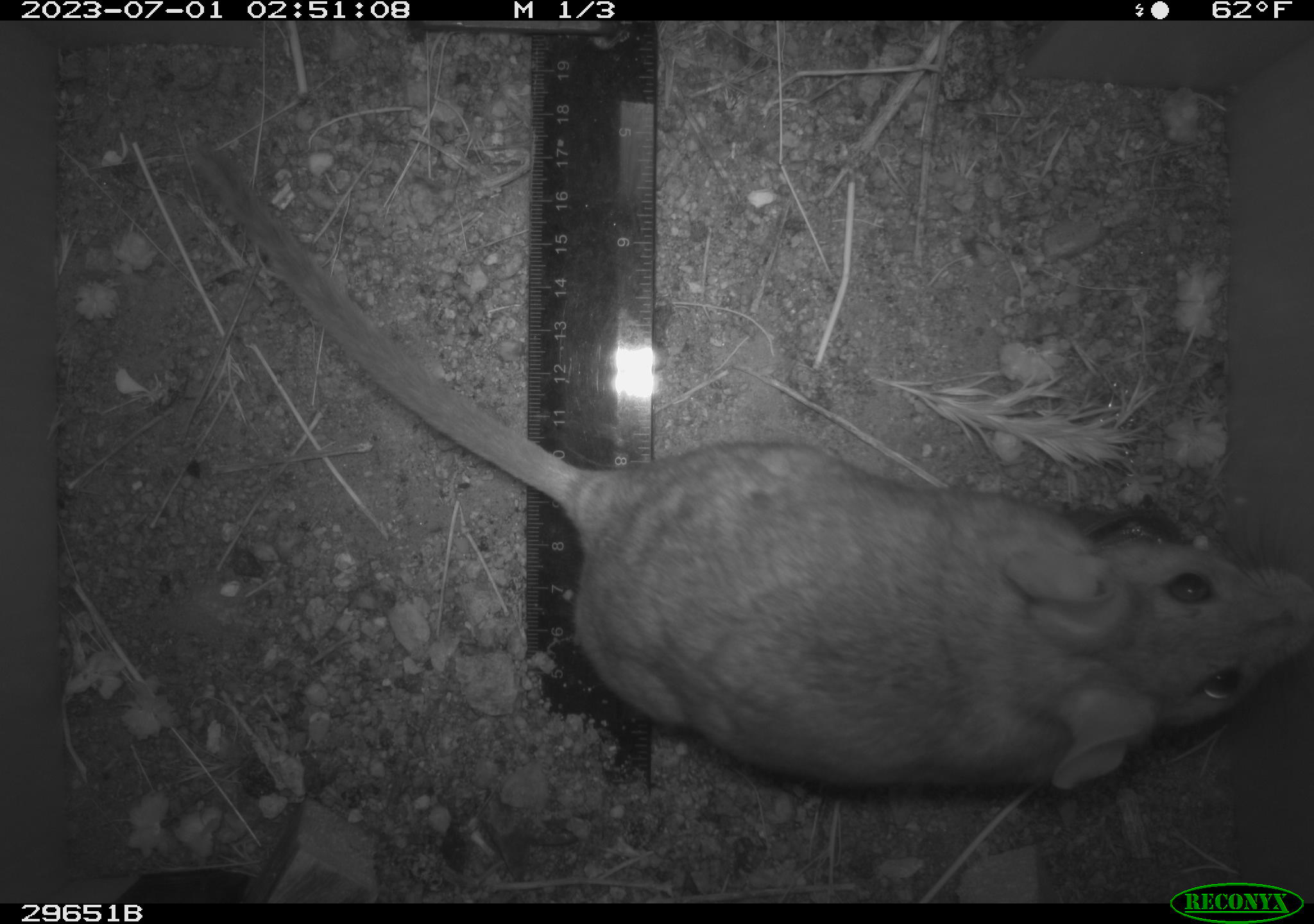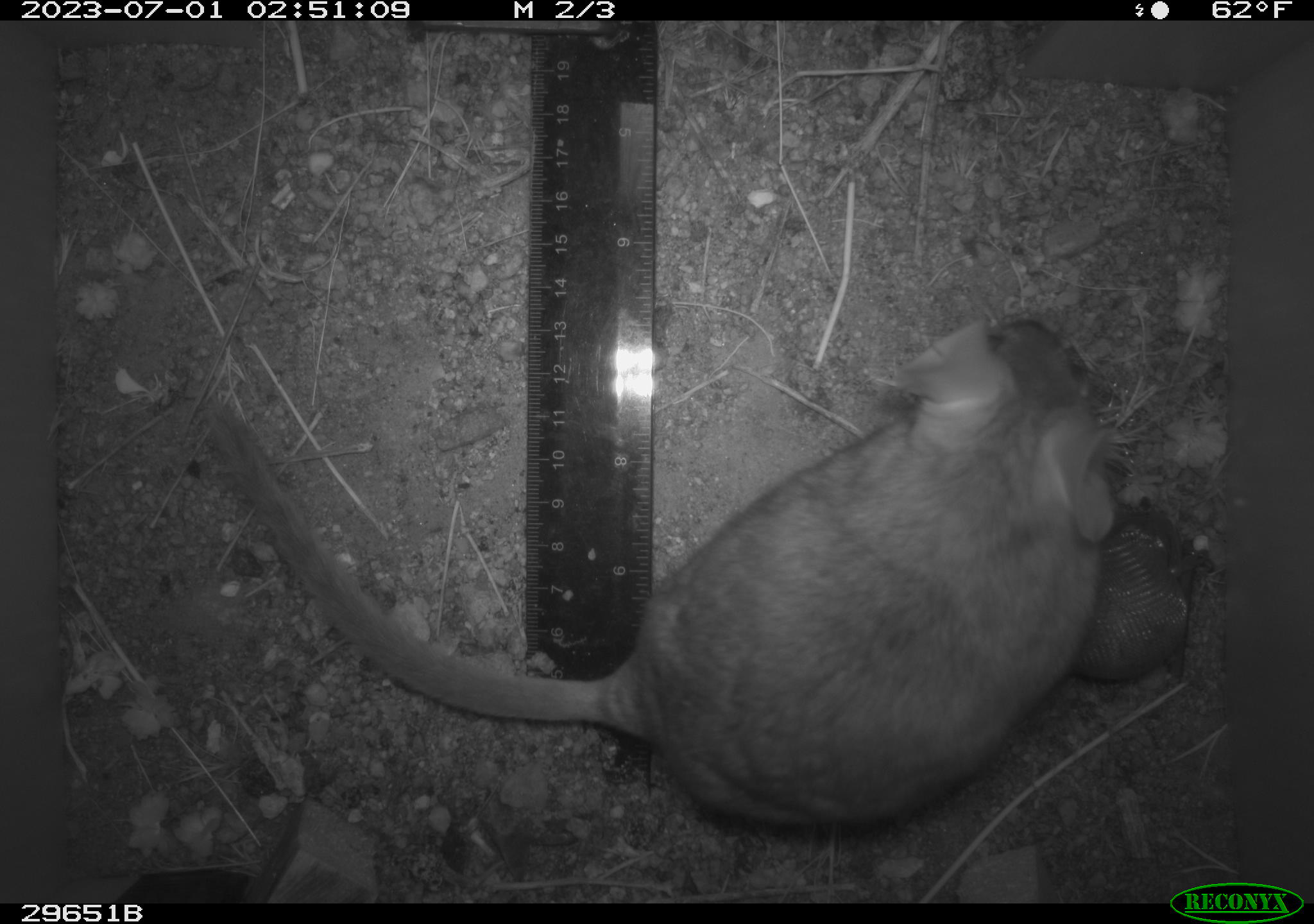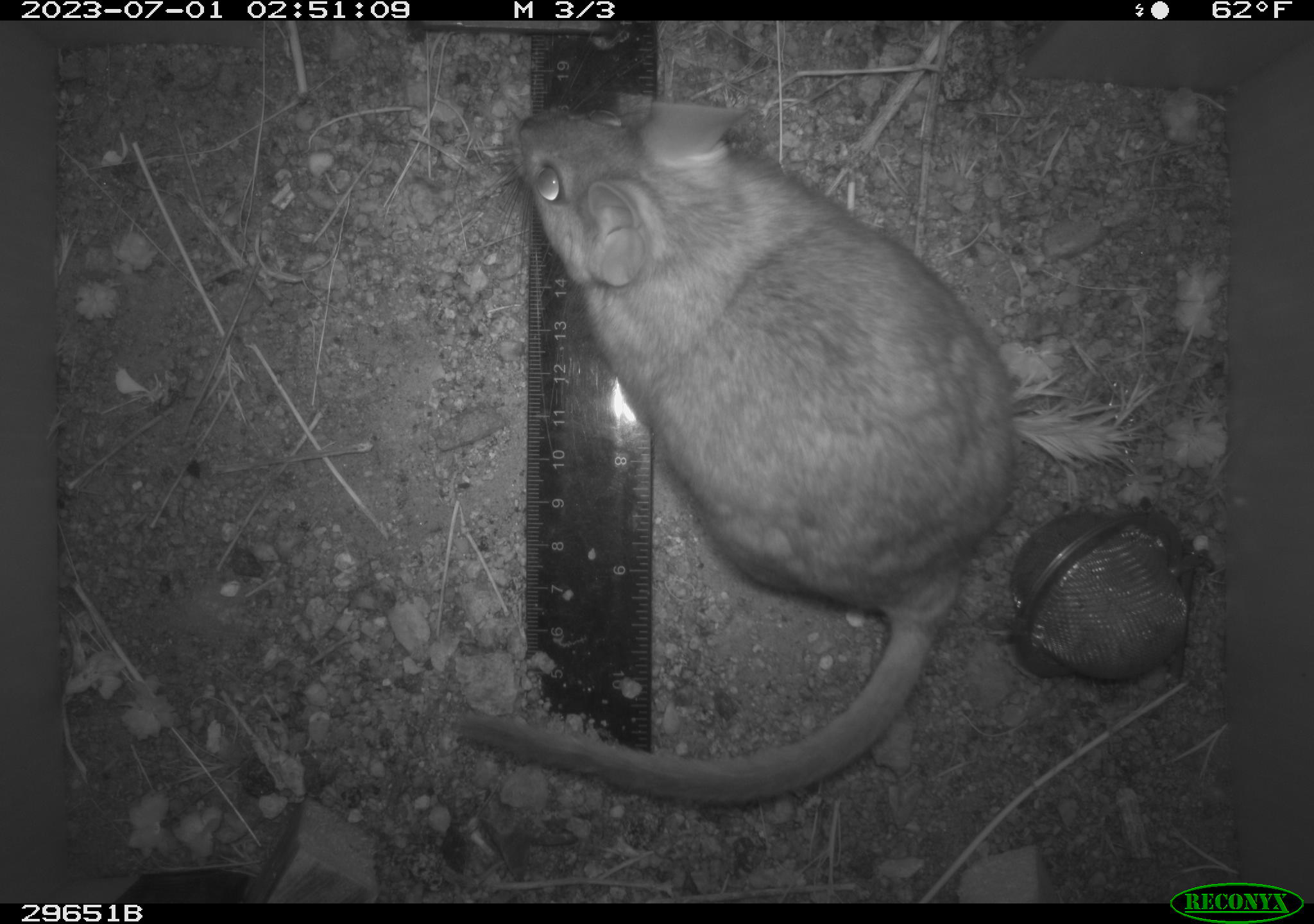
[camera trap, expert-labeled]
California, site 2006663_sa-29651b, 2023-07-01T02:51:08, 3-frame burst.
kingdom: Animalia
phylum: Chordata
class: Mammalia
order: Rodentia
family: Cricetidae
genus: Neotoma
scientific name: Neotoma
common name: pack rat or woodrat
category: neotoma species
Neotoma species (pack rat or woodrat) (Neotoma).